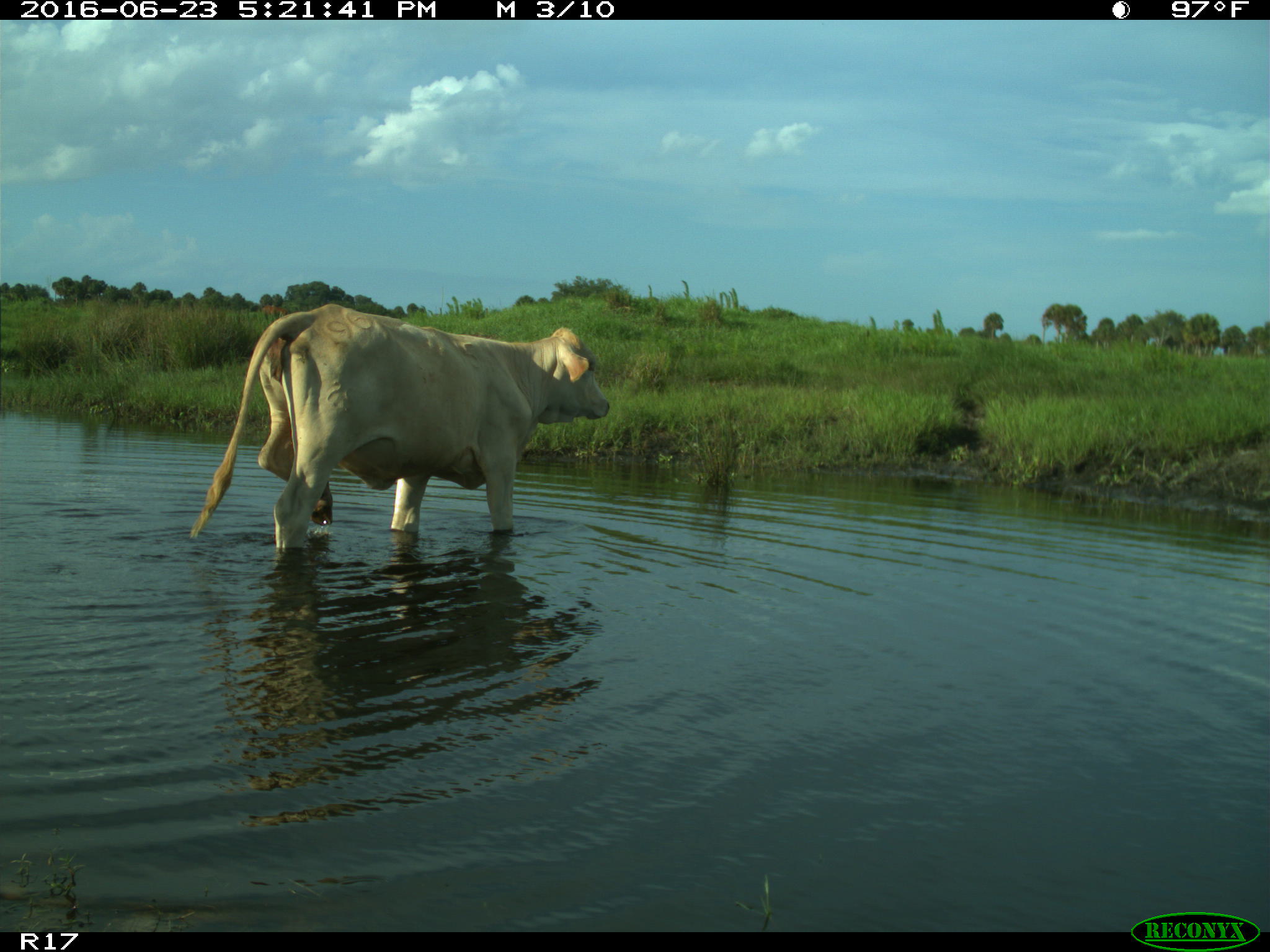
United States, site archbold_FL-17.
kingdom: Animalia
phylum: Chordata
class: Mammalia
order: Artiodactyla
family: Bovidae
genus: Bos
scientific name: Bos taurus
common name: domestic cow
Bos taurus (domestic cow).